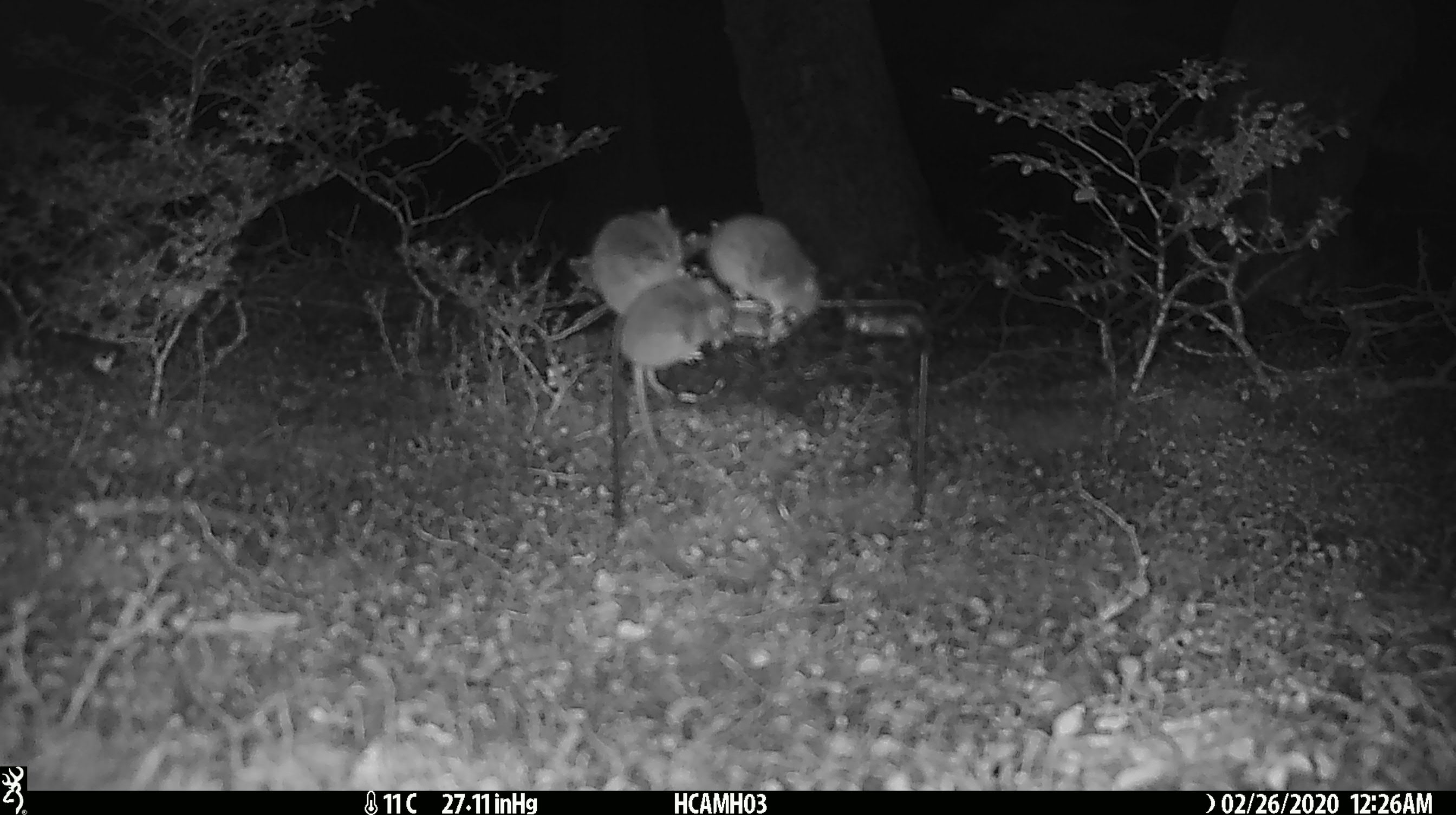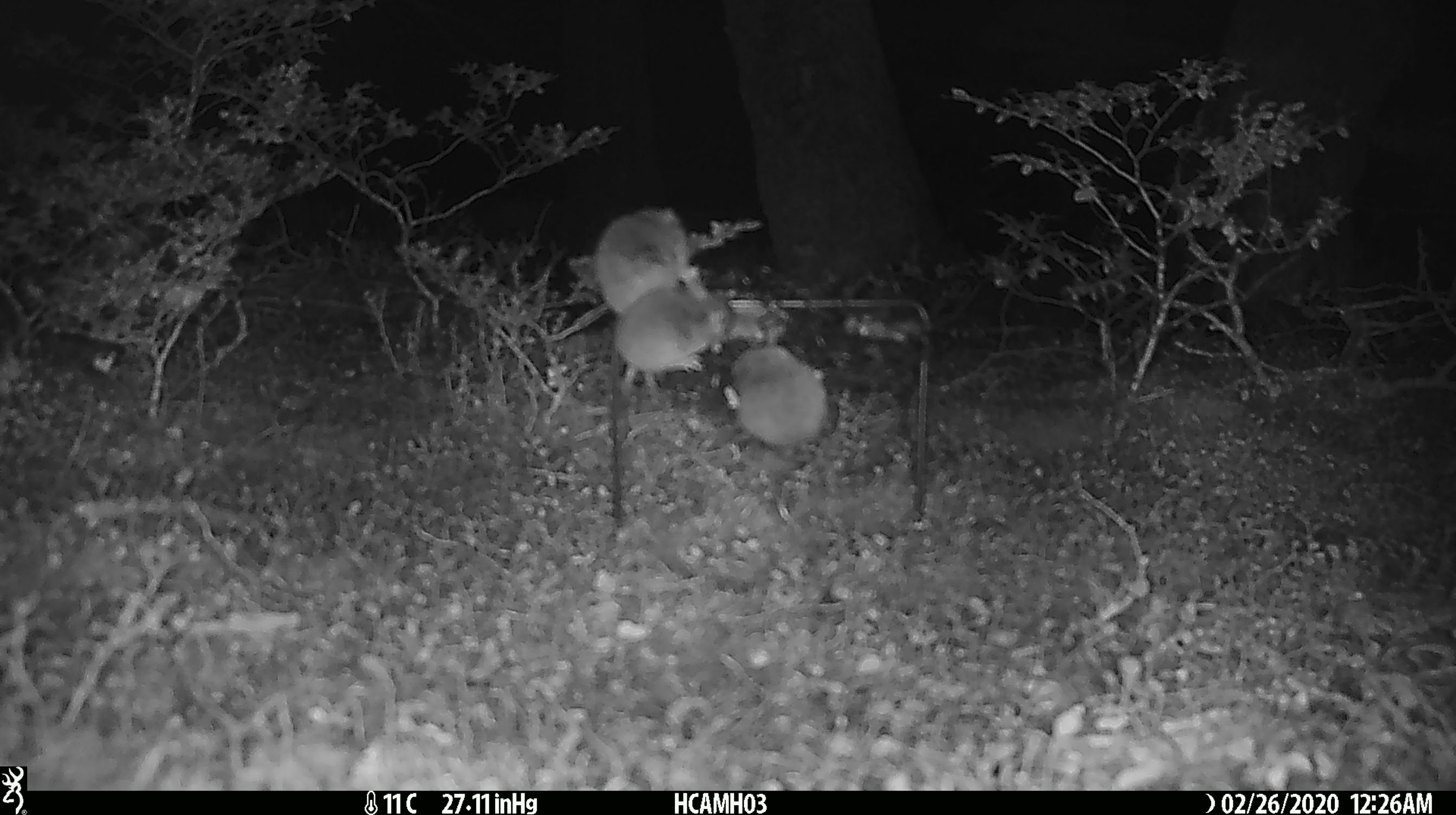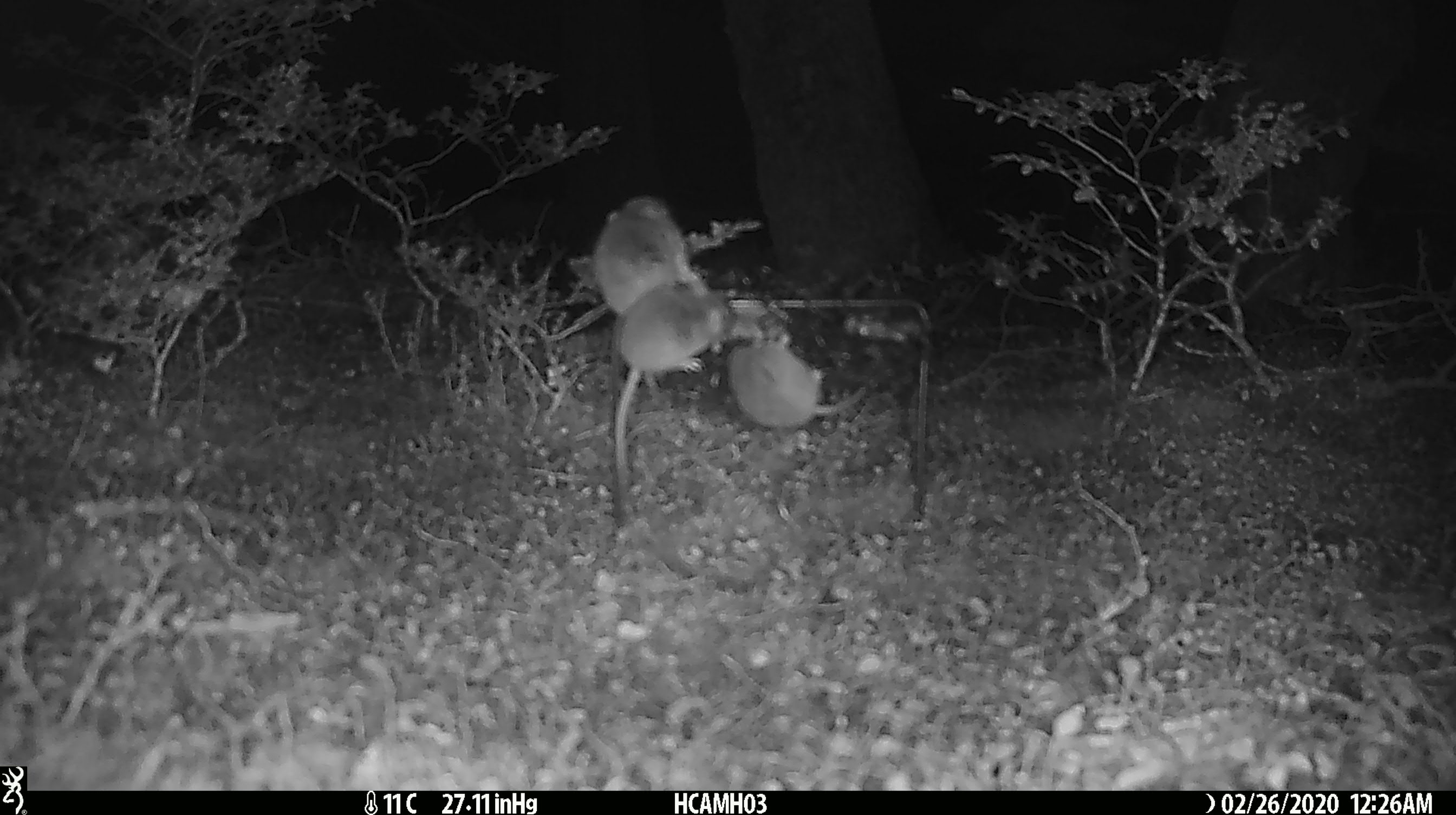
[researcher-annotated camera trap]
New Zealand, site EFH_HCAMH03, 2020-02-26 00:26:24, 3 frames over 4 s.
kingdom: Animalia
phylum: Chordata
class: Mammalia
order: Rodentia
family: Muridae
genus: Mus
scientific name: Mus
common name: mouse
Mouse (Mus).